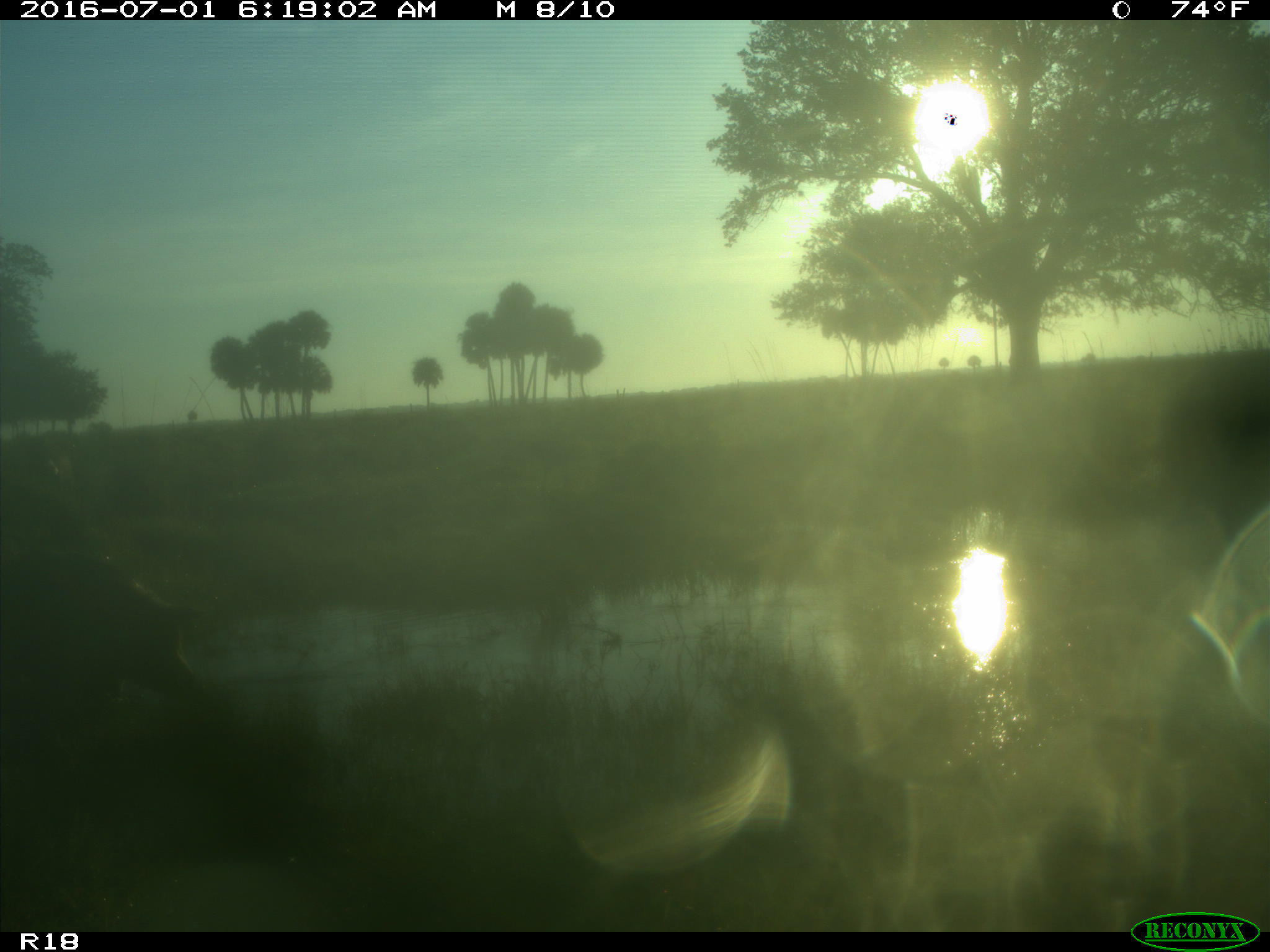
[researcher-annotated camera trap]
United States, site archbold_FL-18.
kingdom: Animalia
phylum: Chordata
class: Mammalia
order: Artiodactyla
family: Suidae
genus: Sus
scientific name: Sus scrofa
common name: wild boar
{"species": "Sus scrofa (wild boar)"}